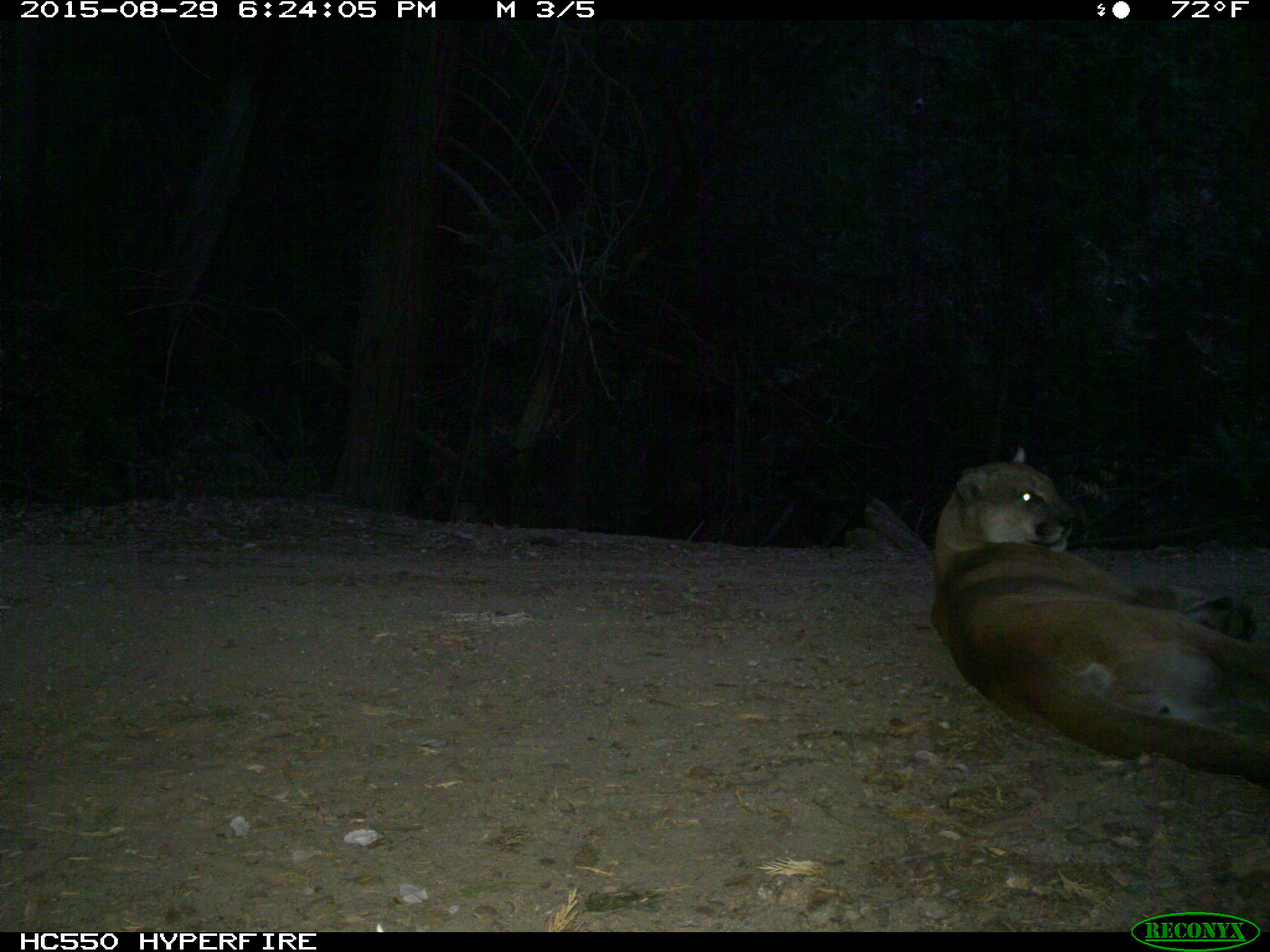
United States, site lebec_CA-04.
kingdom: Animalia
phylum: Chordata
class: Mammalia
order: Carnivora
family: Felidae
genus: Puma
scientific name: Puma concolor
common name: mountain lion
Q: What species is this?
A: Puma concolor (mountain lion).